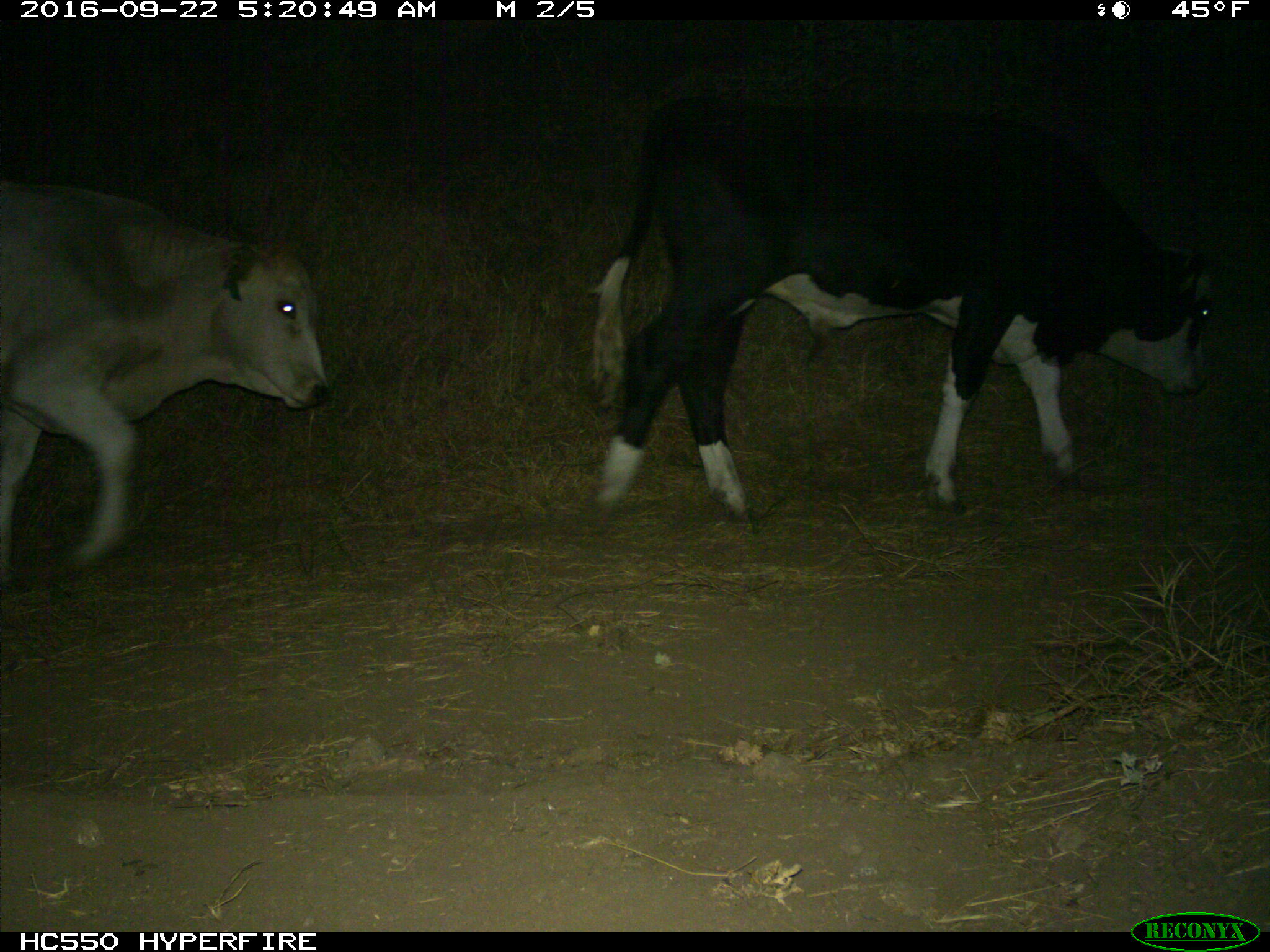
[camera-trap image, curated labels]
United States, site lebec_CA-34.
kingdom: Animalia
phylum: Chordata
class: Mammalia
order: Artiodactyla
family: Bovidae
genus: Bos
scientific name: Bos taurus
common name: domestic cow